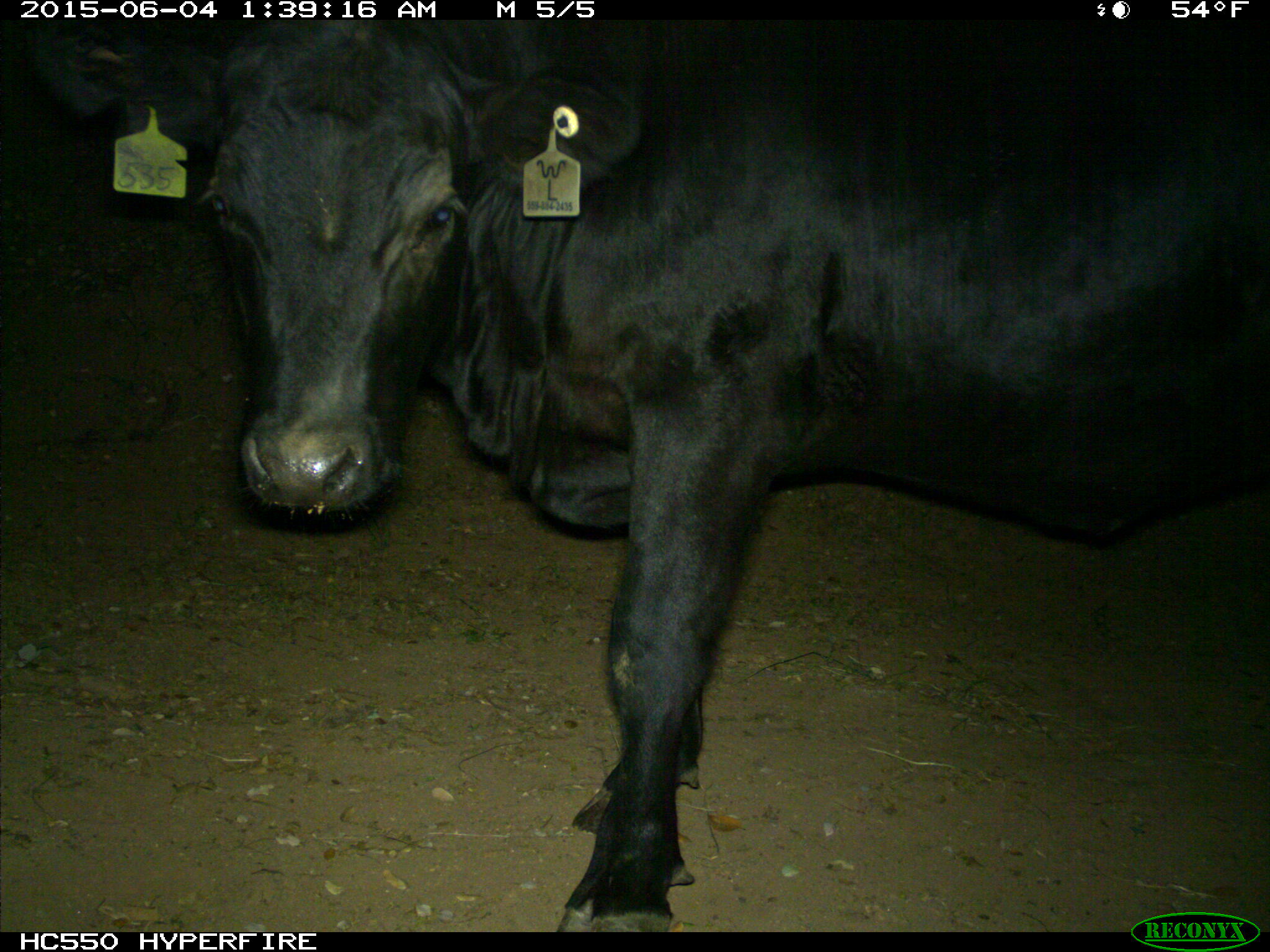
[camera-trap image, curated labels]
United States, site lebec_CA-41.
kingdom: Animalia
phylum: Chordata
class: Mammalia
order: Artiodactyla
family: Bovidae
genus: Bos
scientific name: Bos taurus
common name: domestic cow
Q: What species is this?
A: Bos taurus (domestic cow).